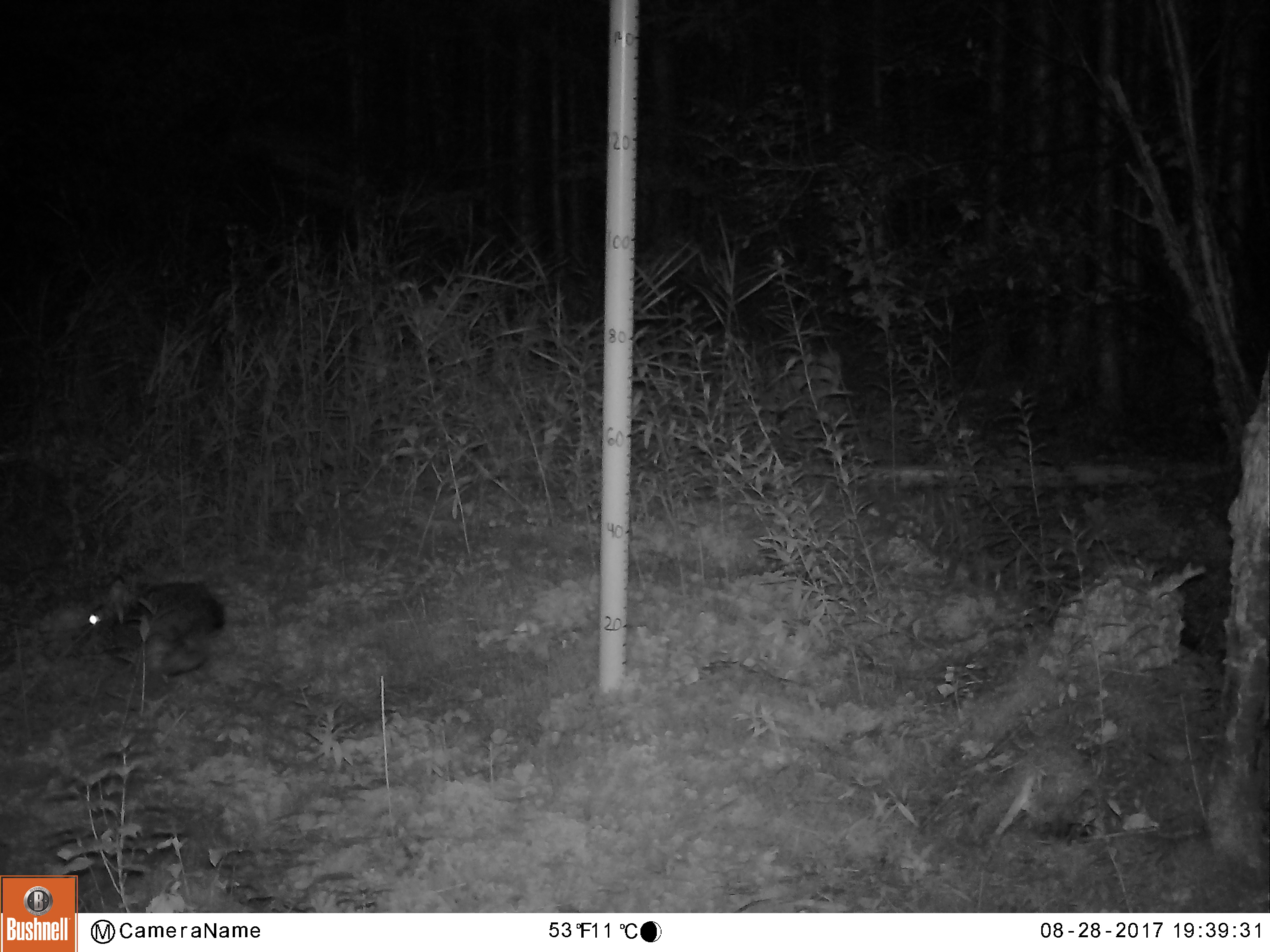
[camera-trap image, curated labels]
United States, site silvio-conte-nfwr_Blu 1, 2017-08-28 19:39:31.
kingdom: Animalia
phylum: Chordata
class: Mammalia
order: Lagomorpha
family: Leporidae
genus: Lepus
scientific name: Lepus americanus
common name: snowshoe hare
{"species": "snowshoe hare (Lepus americanus)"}